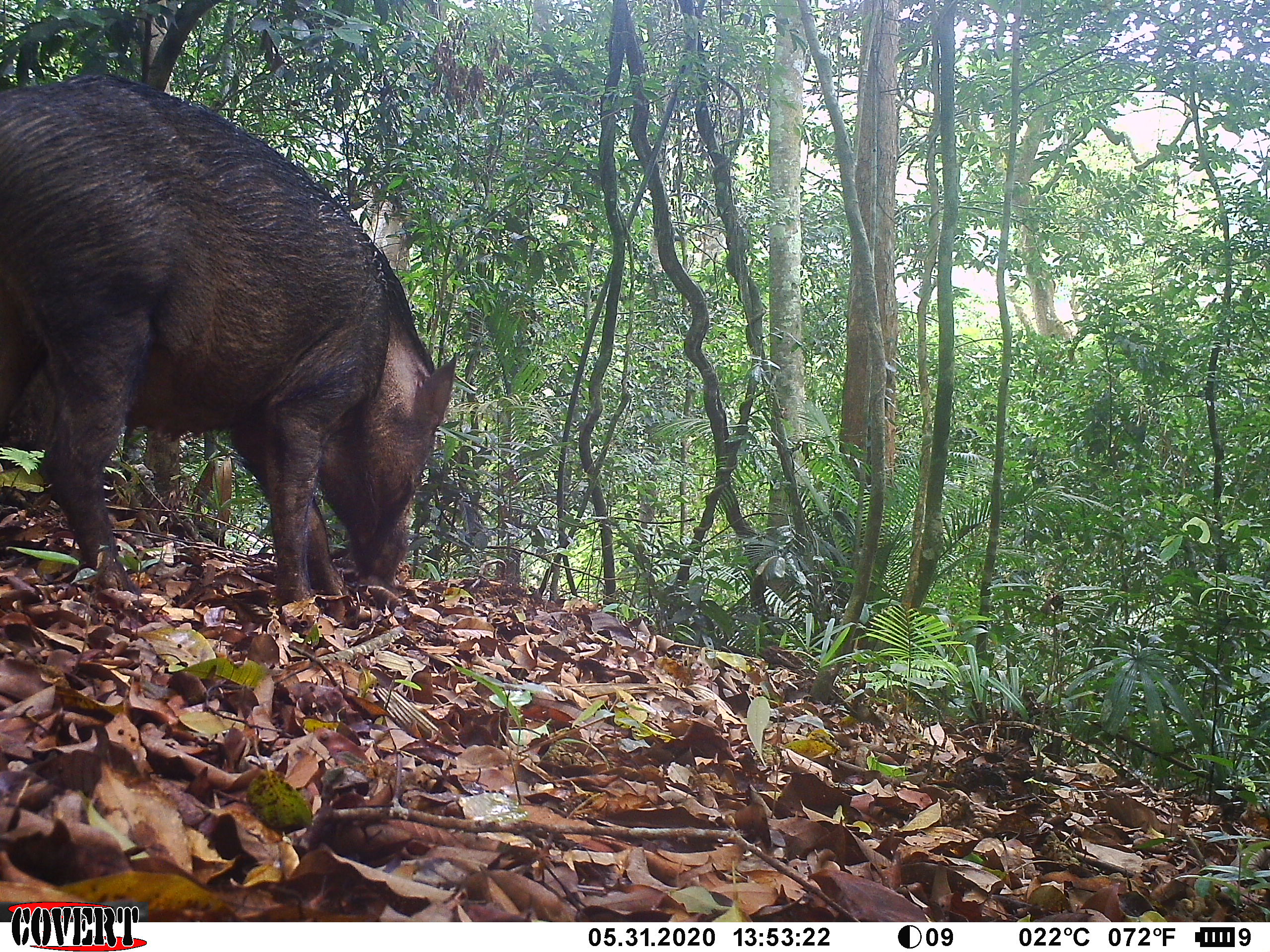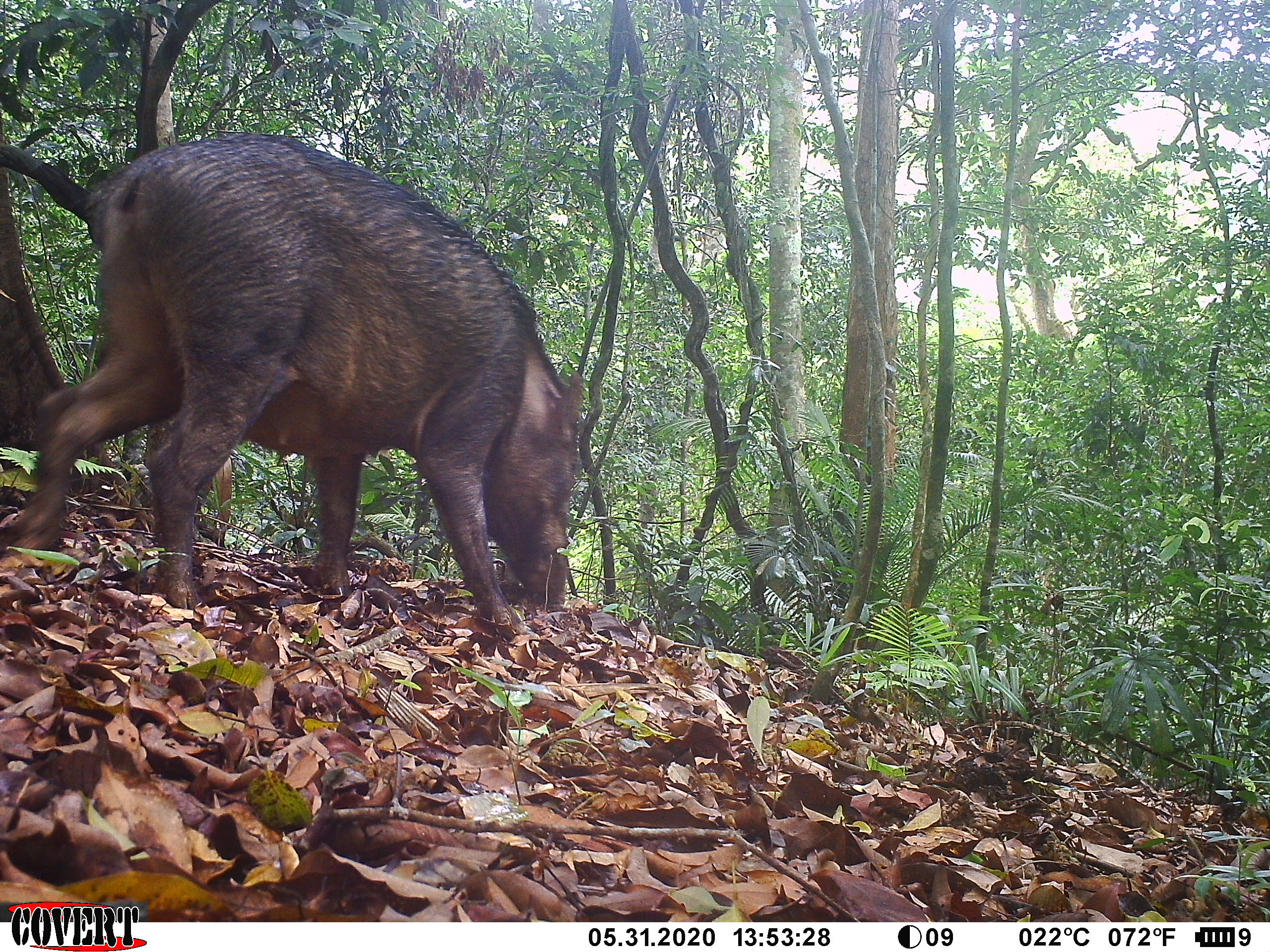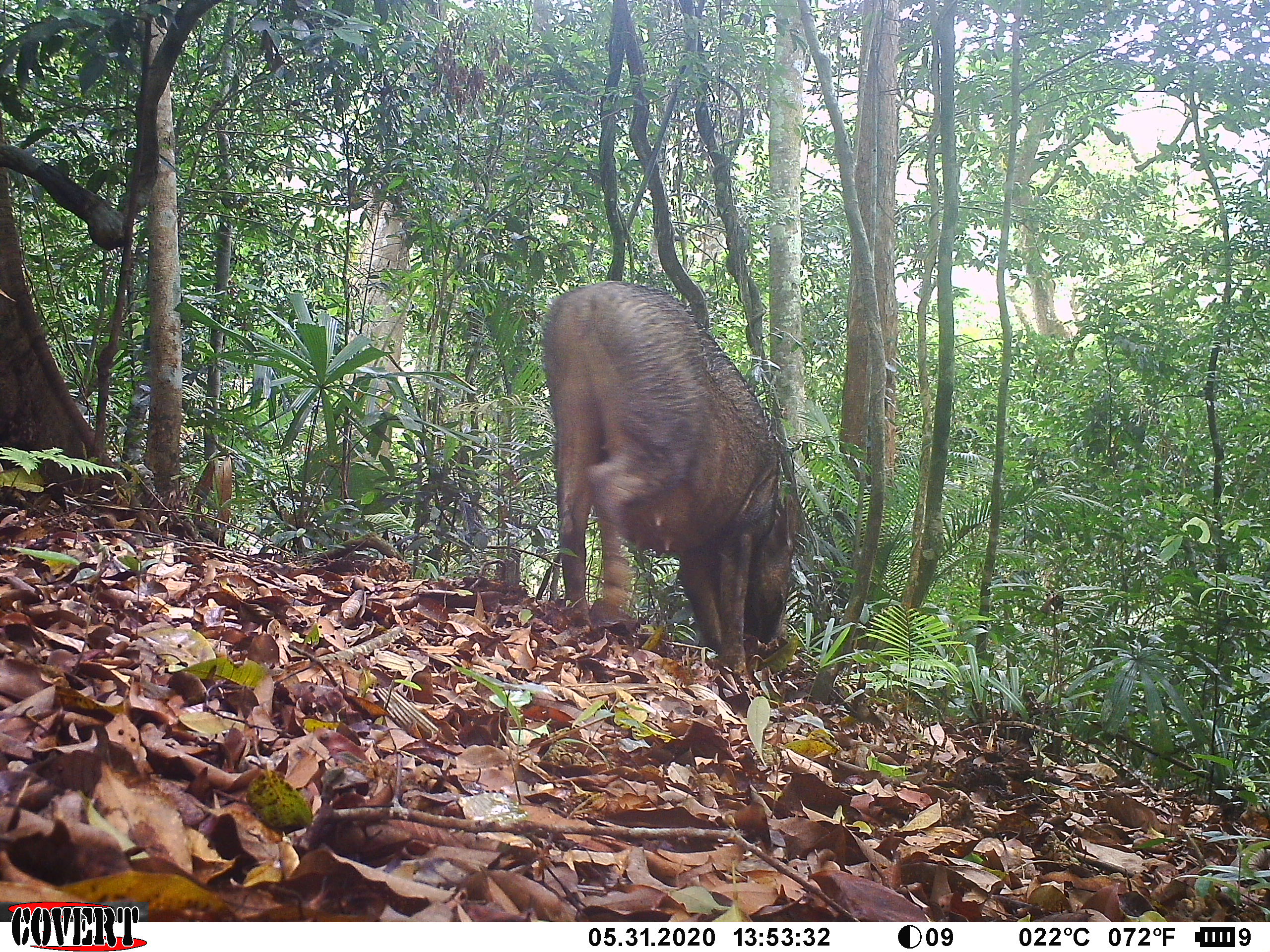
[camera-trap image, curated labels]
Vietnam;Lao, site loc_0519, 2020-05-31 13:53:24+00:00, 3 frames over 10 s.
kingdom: Animalia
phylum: Chordata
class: Mammalia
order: Artiodactyla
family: Suidae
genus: Sus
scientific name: Sus scrofa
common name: eurasian wild pig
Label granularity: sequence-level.